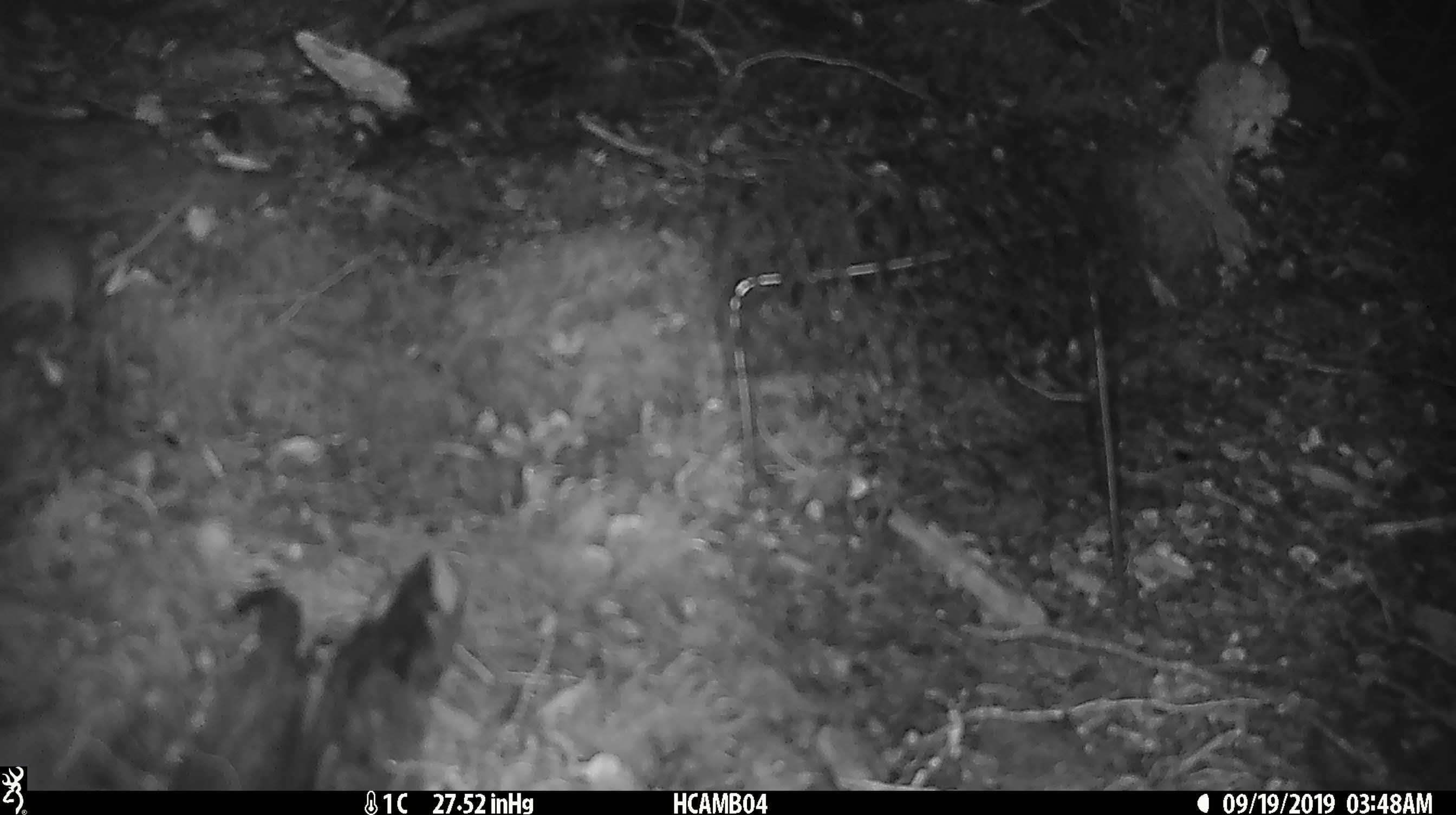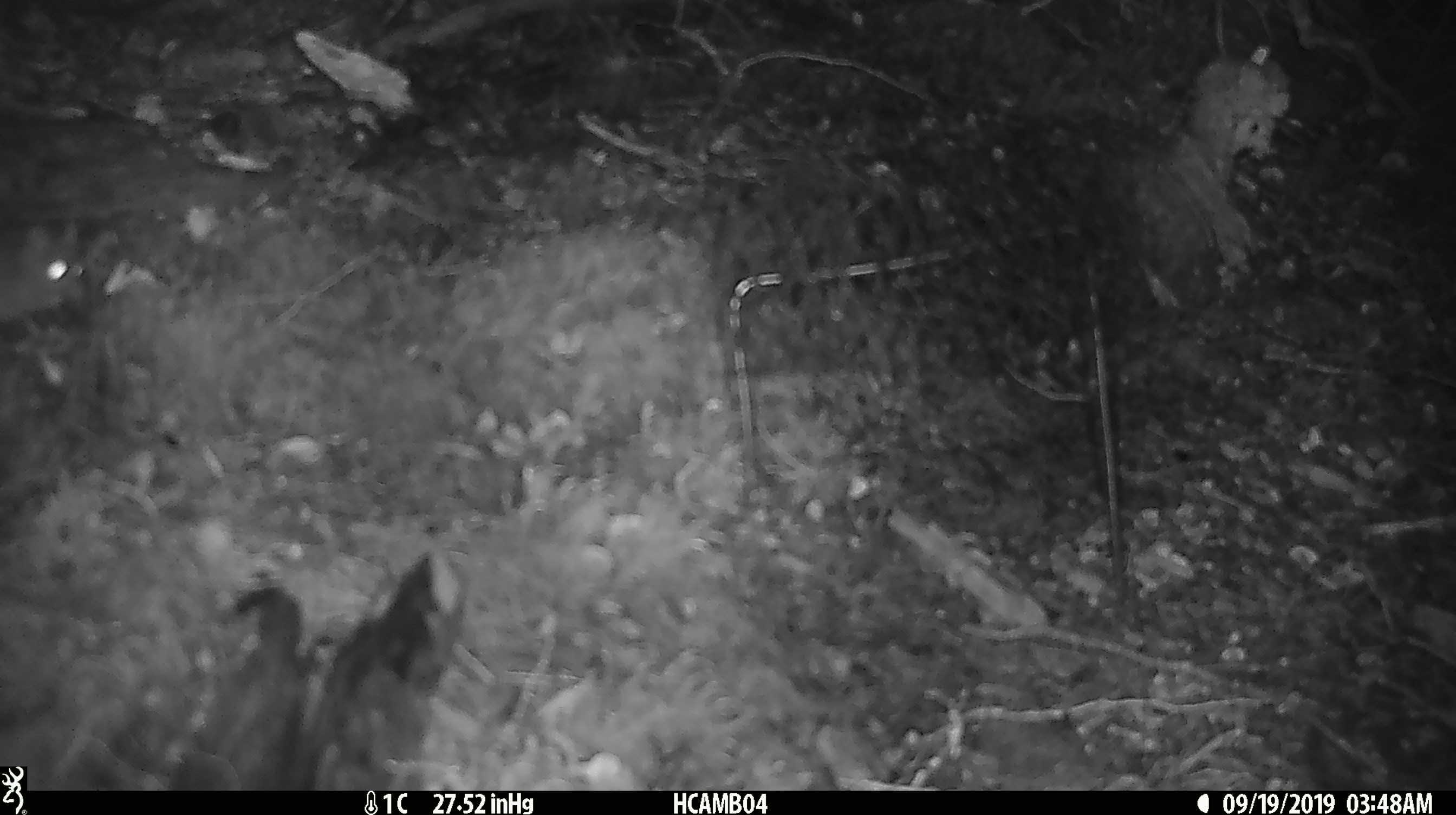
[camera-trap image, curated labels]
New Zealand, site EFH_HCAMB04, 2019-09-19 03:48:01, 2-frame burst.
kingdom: Animalia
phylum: Chordata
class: Mammalia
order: Rodentia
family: Muridae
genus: Mus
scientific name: Mus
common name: mouse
Mouse (Mus).